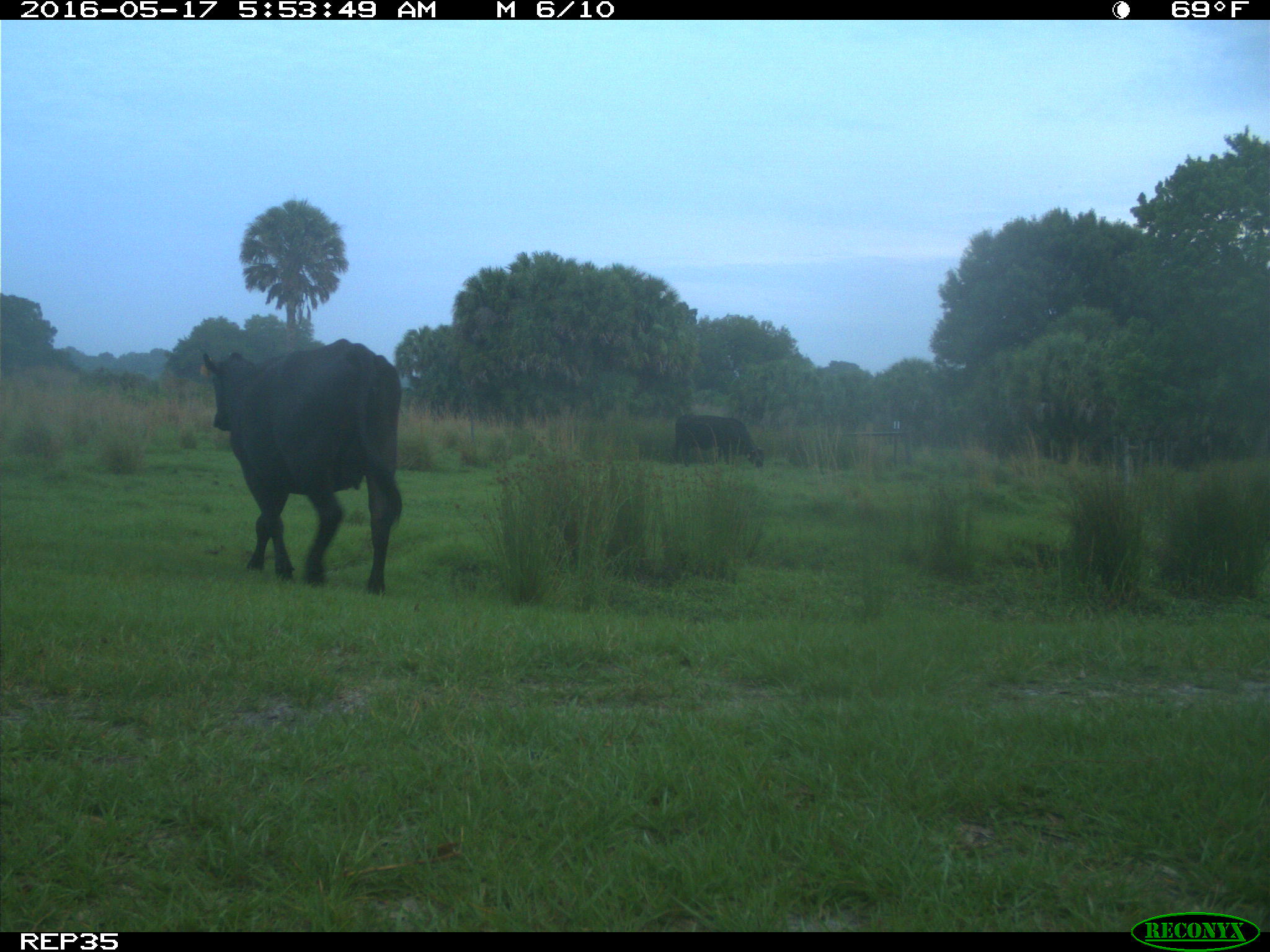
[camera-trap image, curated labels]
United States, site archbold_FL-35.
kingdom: Animalia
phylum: Chordata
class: Mammalia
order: Artiodactyla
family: Bovidae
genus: Bos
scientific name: Bos taurus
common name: domestic cow